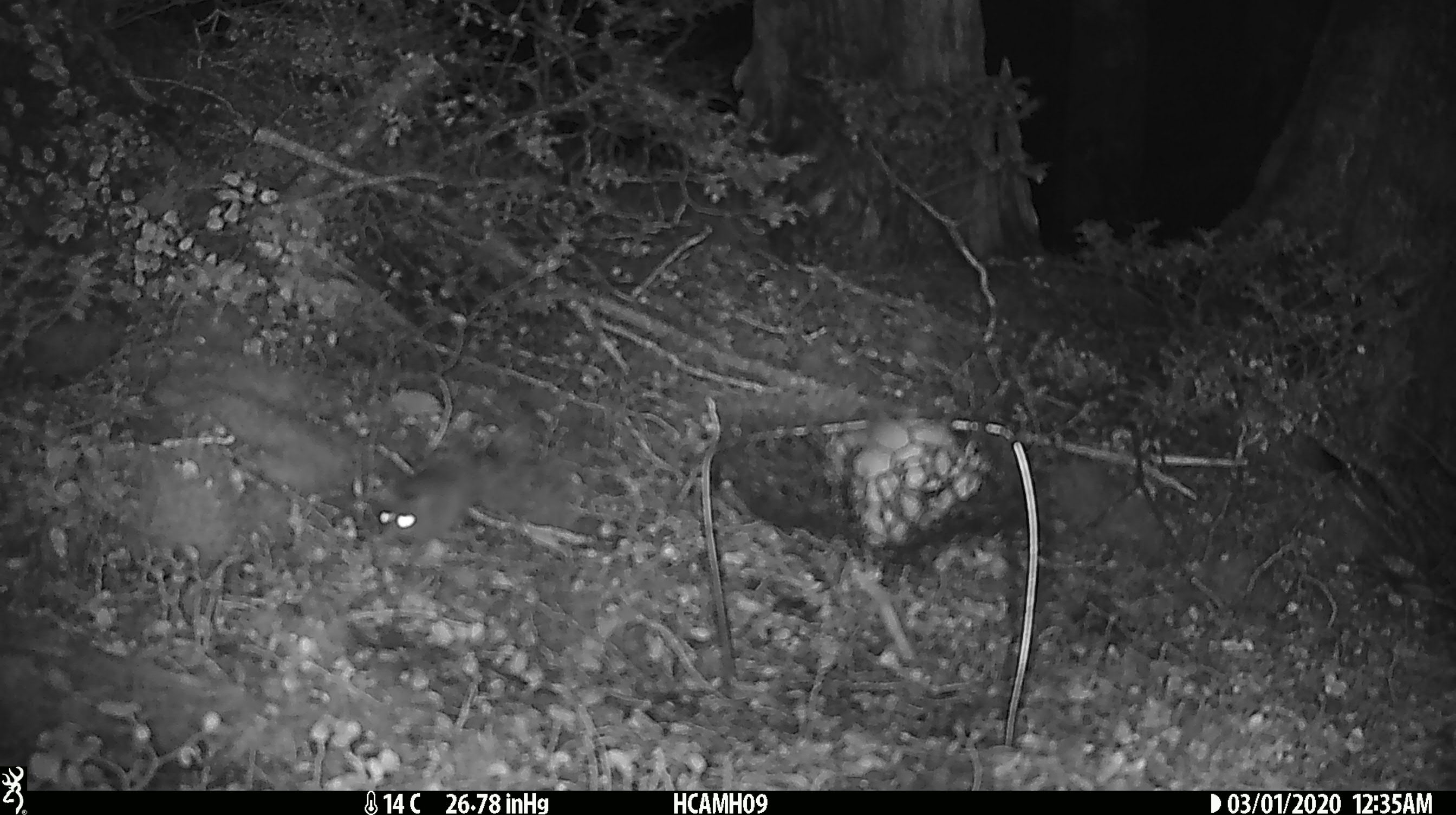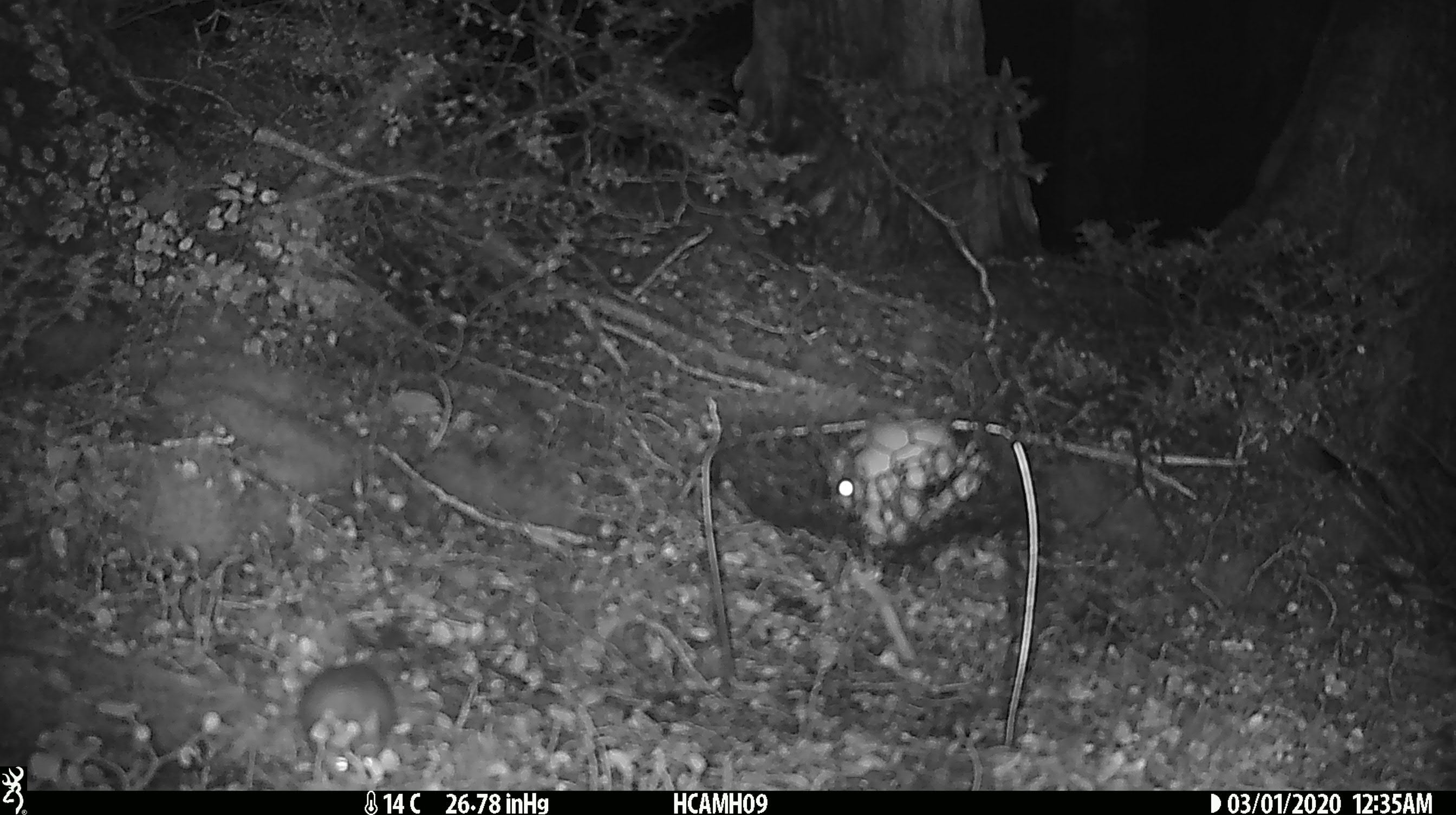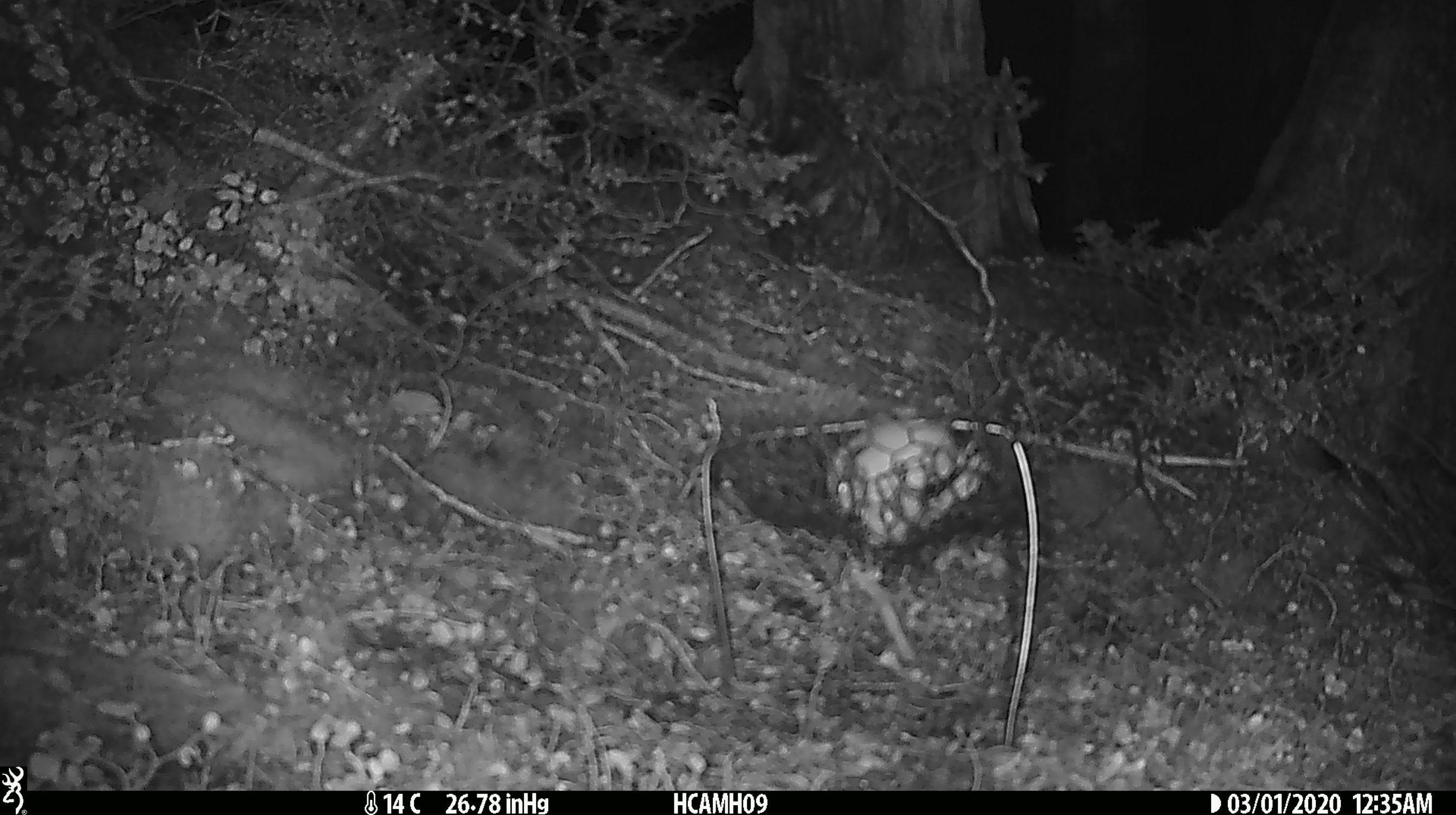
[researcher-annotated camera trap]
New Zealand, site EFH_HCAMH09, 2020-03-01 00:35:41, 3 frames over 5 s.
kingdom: Animalia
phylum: Chordata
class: Mammalia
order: Rodentia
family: Muridae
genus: Mus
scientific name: Mus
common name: mouse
Mouse (Mus).